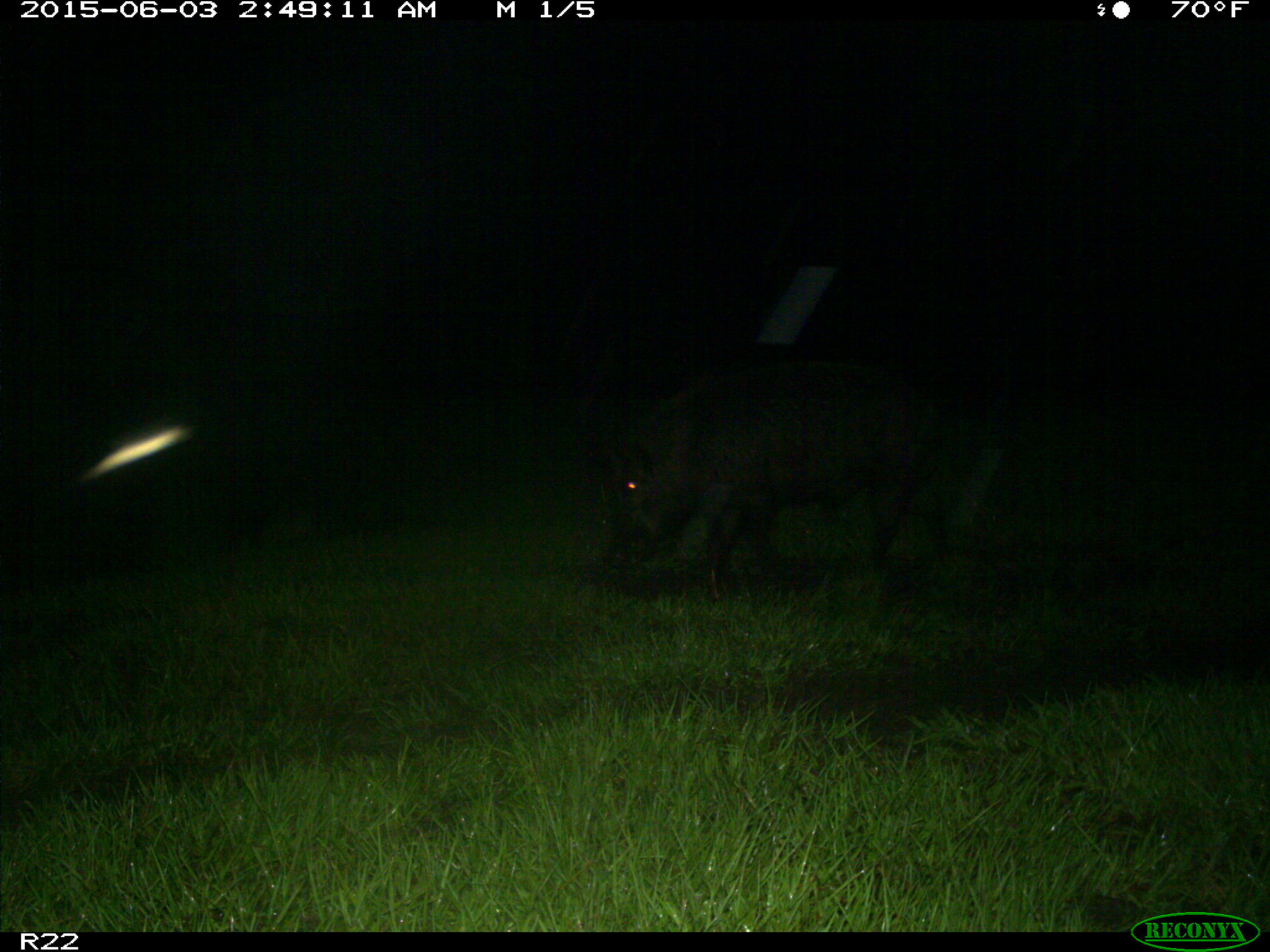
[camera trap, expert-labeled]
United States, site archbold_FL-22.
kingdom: Animalia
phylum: Chordata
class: Mammalia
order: Artiodactyla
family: Bovidae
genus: Bos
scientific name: Bos taurus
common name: domestic cow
Bos taurus (domestic cow).